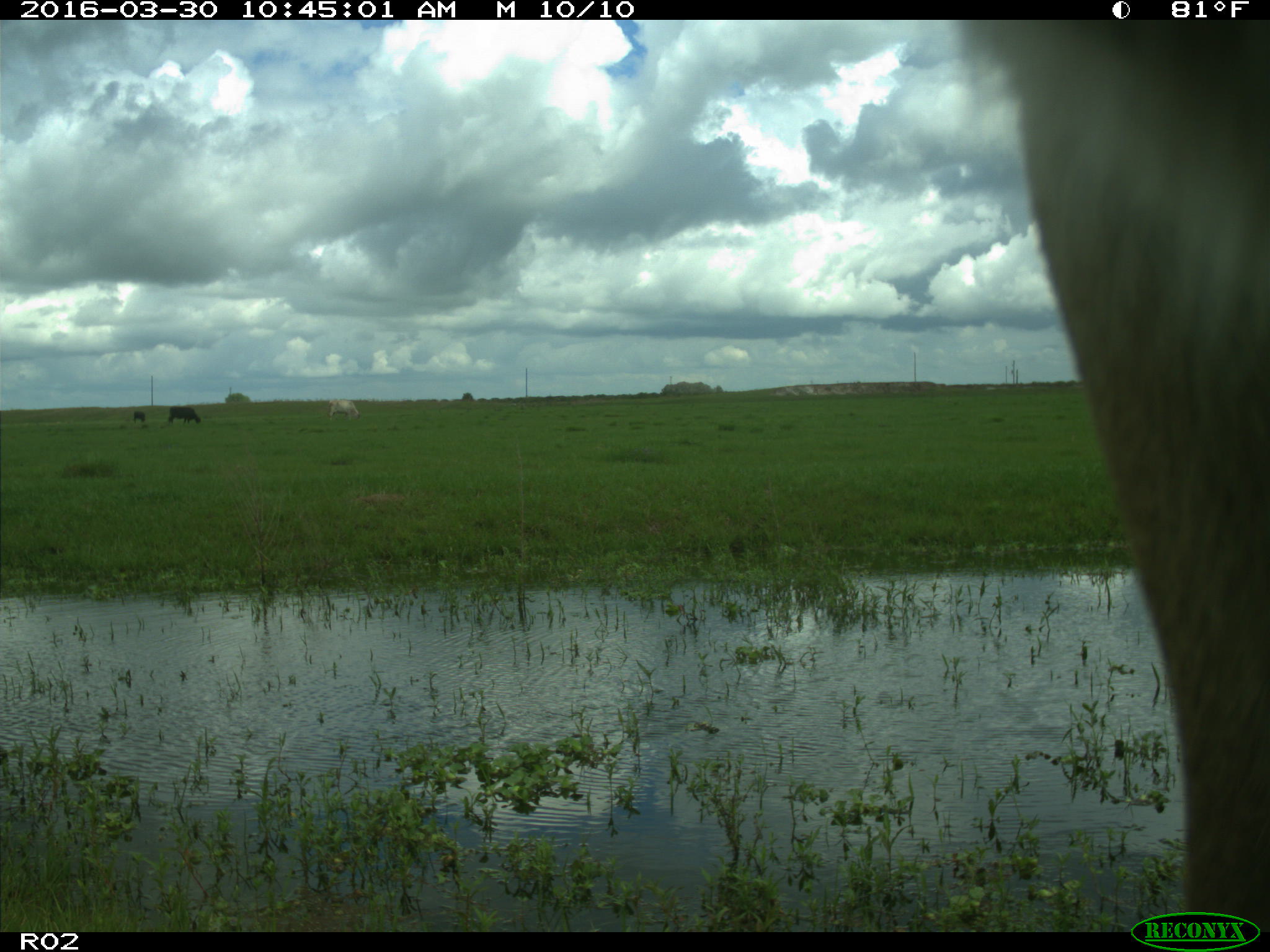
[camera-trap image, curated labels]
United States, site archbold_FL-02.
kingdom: Animalia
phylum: Chordata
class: Mammalia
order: Artiodactyla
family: Bovidae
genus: Bos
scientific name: Bos taurus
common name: domestic cow